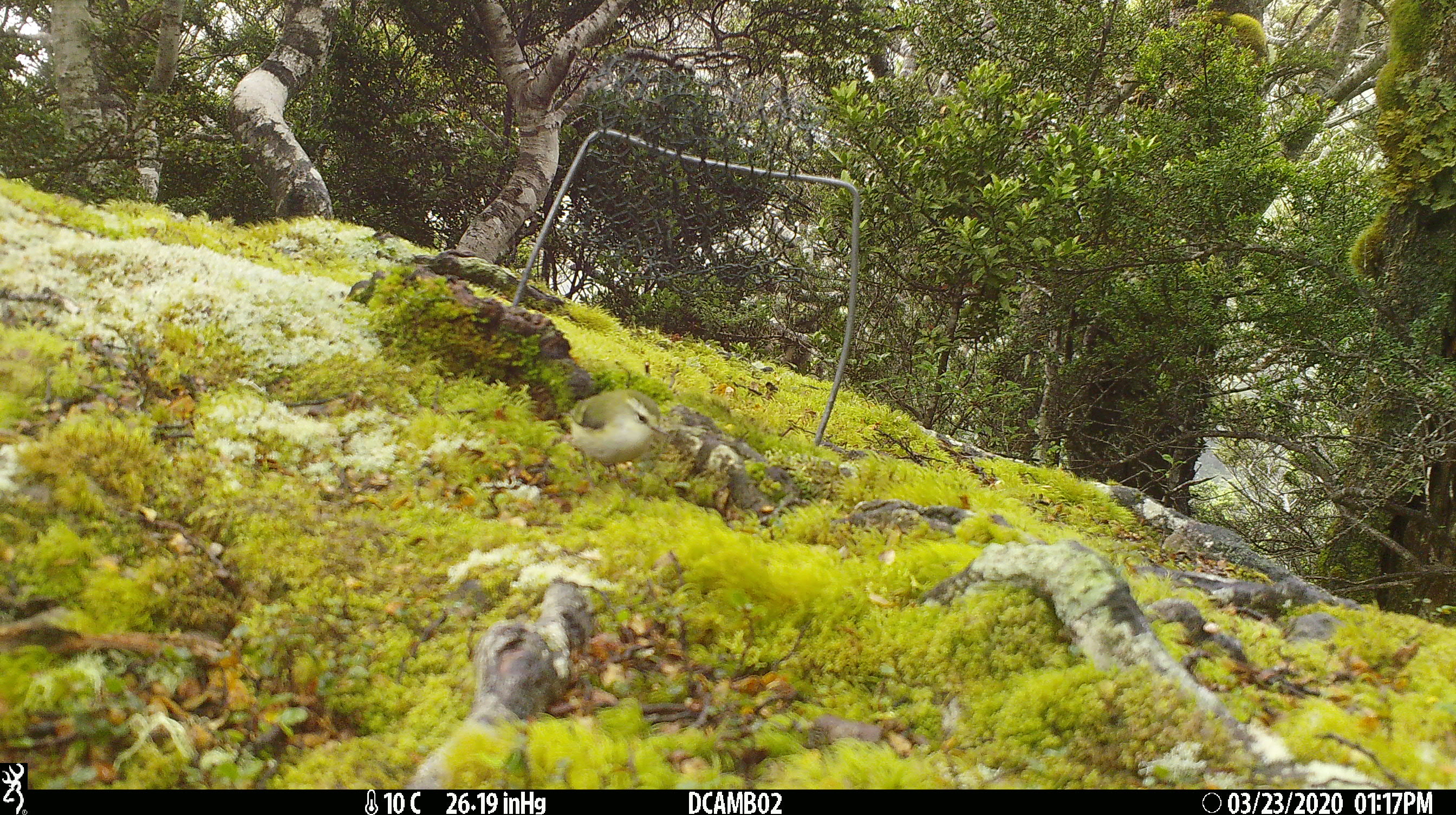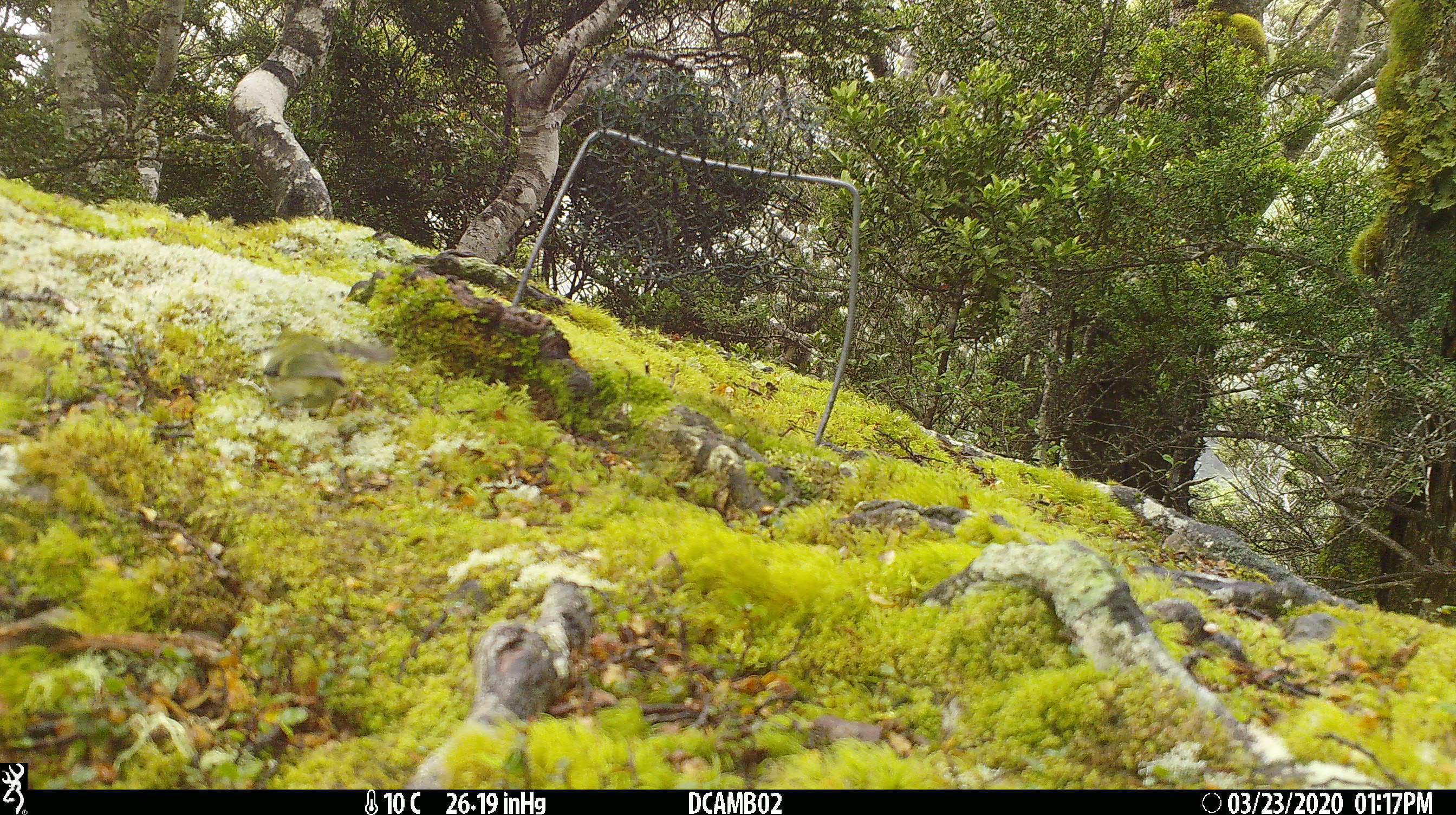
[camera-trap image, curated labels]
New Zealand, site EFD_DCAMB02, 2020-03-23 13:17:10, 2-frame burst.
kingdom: Animalia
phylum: Chordata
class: Aves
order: Passeriformes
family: Acanthisittidae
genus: Acanthisitta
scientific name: Acanthisitta chloris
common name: rifleman